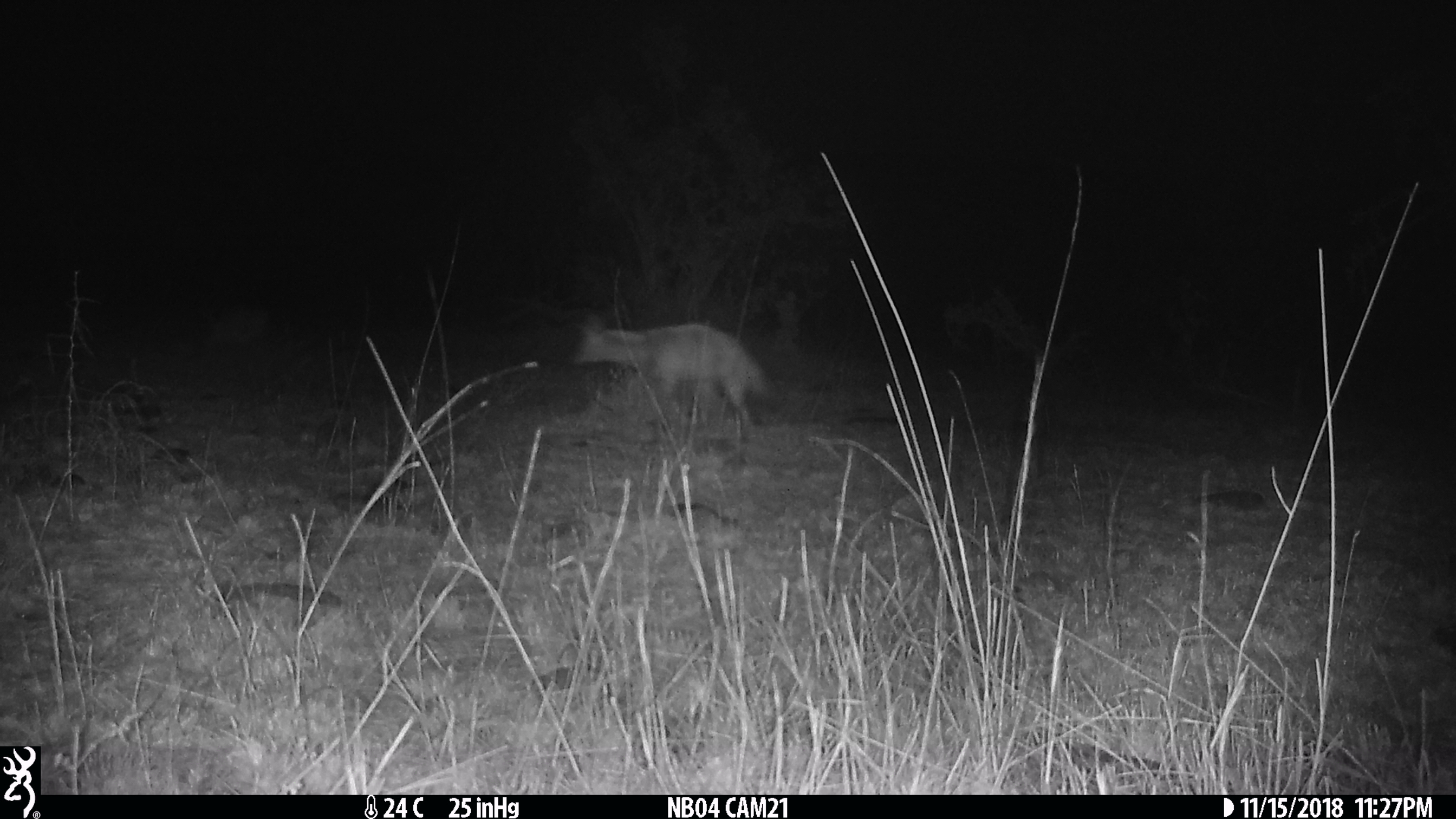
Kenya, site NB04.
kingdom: Animalia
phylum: Chordata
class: Mammalia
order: Carnivora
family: Hyaenidae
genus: Proteles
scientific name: Proteles cristatus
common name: aardwolf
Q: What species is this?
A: Aardwolf (Proteles cristatus).